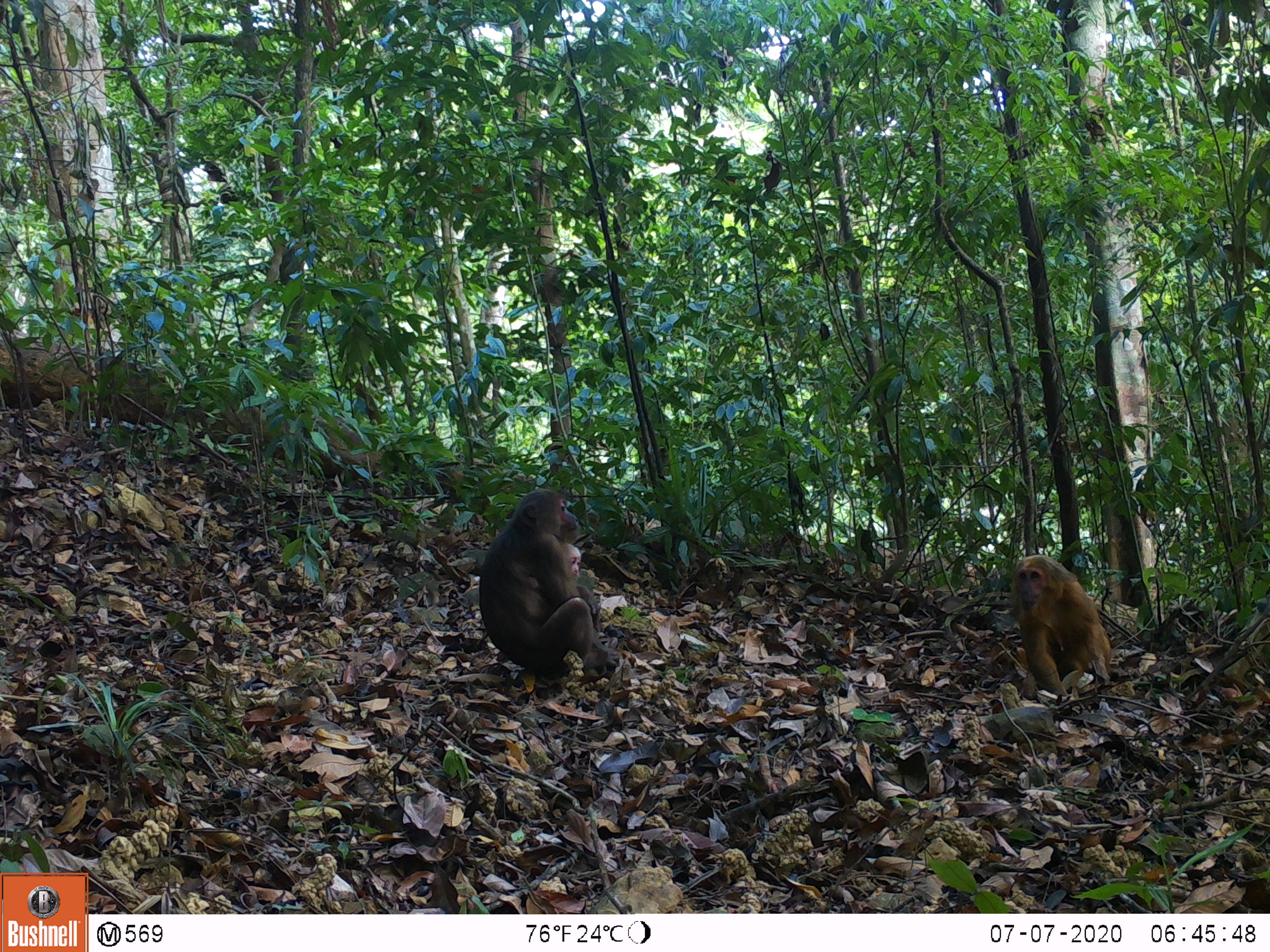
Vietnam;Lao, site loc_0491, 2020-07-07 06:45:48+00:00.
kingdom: Animalia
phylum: Chordata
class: Mammalia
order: Primates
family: Cercopithecidae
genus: Macaca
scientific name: Macaca arctoides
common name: stump-tailed macaque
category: stump tailed macaque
Stump tailed macaque (stump-tailed macaque) (Macaca arctoides). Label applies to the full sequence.